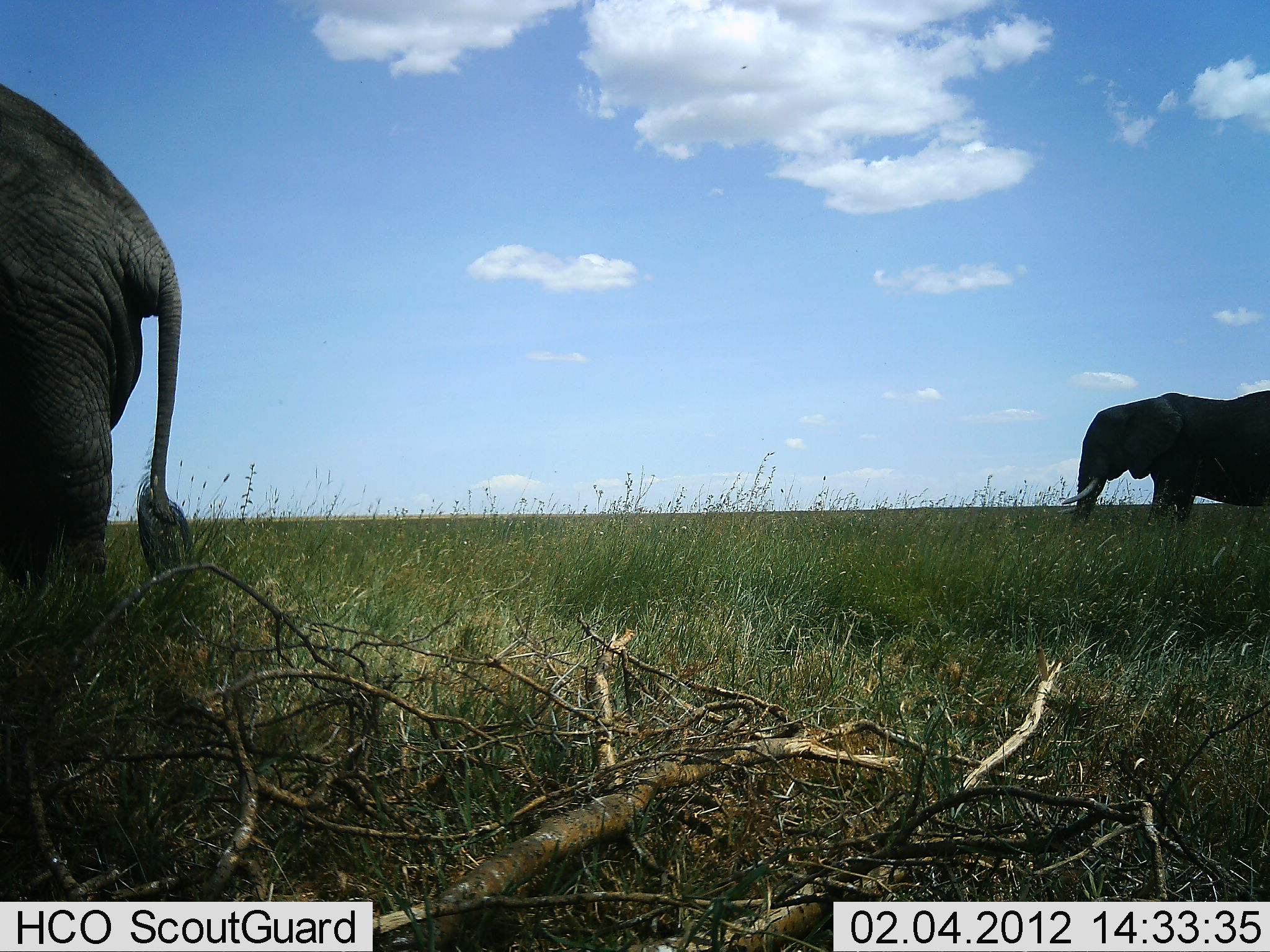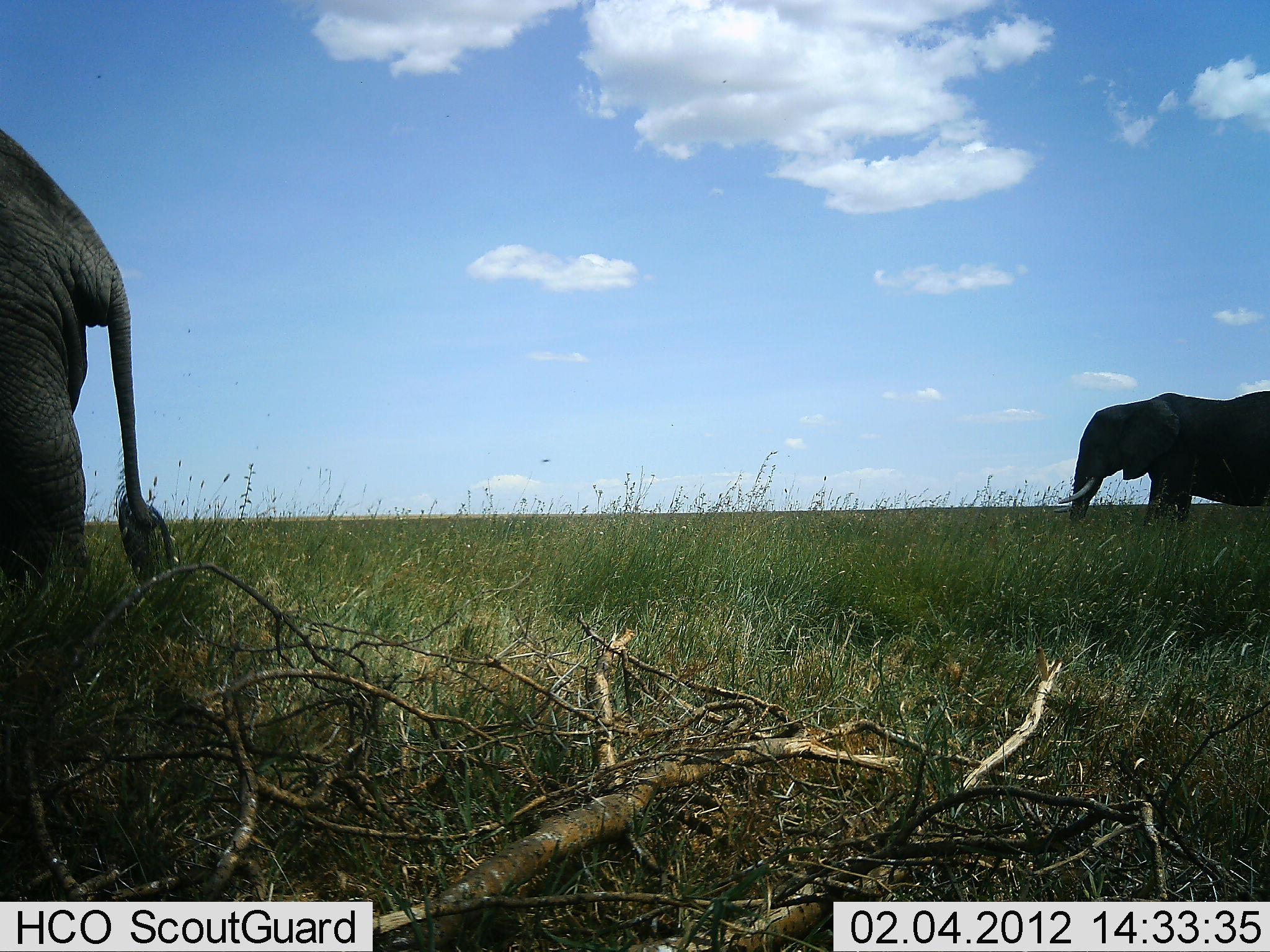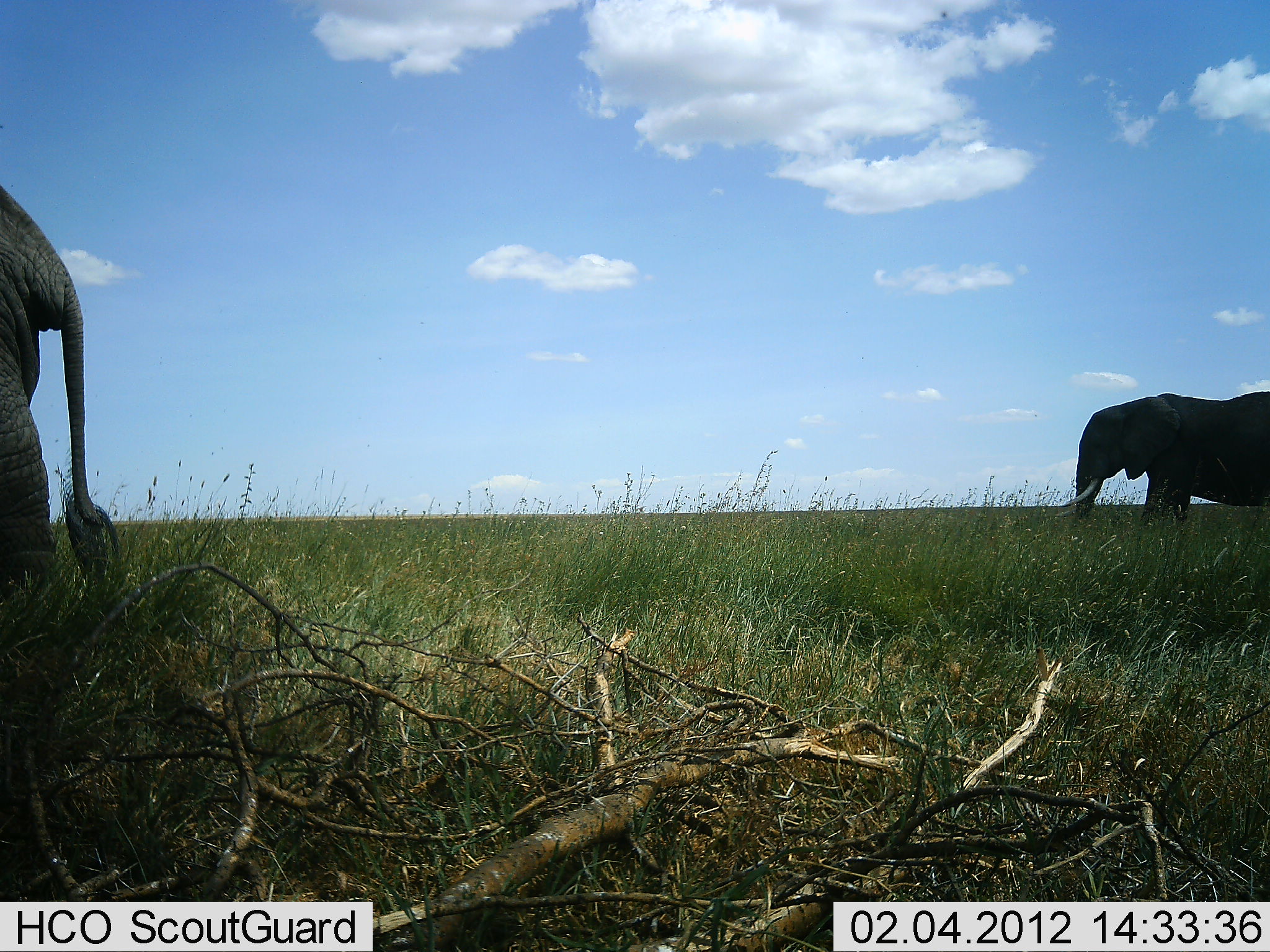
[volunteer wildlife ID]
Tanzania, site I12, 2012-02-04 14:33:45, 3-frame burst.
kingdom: Animalia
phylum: Chordata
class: Mammalia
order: Proboscidea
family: Elephantidae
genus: Loxodonta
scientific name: Loxodonta africana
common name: african bush elephant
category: elephant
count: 2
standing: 59%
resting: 0%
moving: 35%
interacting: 6%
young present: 0%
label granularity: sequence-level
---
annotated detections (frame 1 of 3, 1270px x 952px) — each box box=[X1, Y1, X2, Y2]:
animal: box=[0, 84, 191, 592]; box=[1057, 390, 1270, 517]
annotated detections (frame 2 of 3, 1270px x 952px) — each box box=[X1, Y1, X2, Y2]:
animal: box=[0, 130, 177, 592]; box=[1053, 390, 1270, 518]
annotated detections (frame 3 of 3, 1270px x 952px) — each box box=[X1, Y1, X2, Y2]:
animal: box=[0, 187, 120, 595]; box=[1056, 390, 1270, 520]